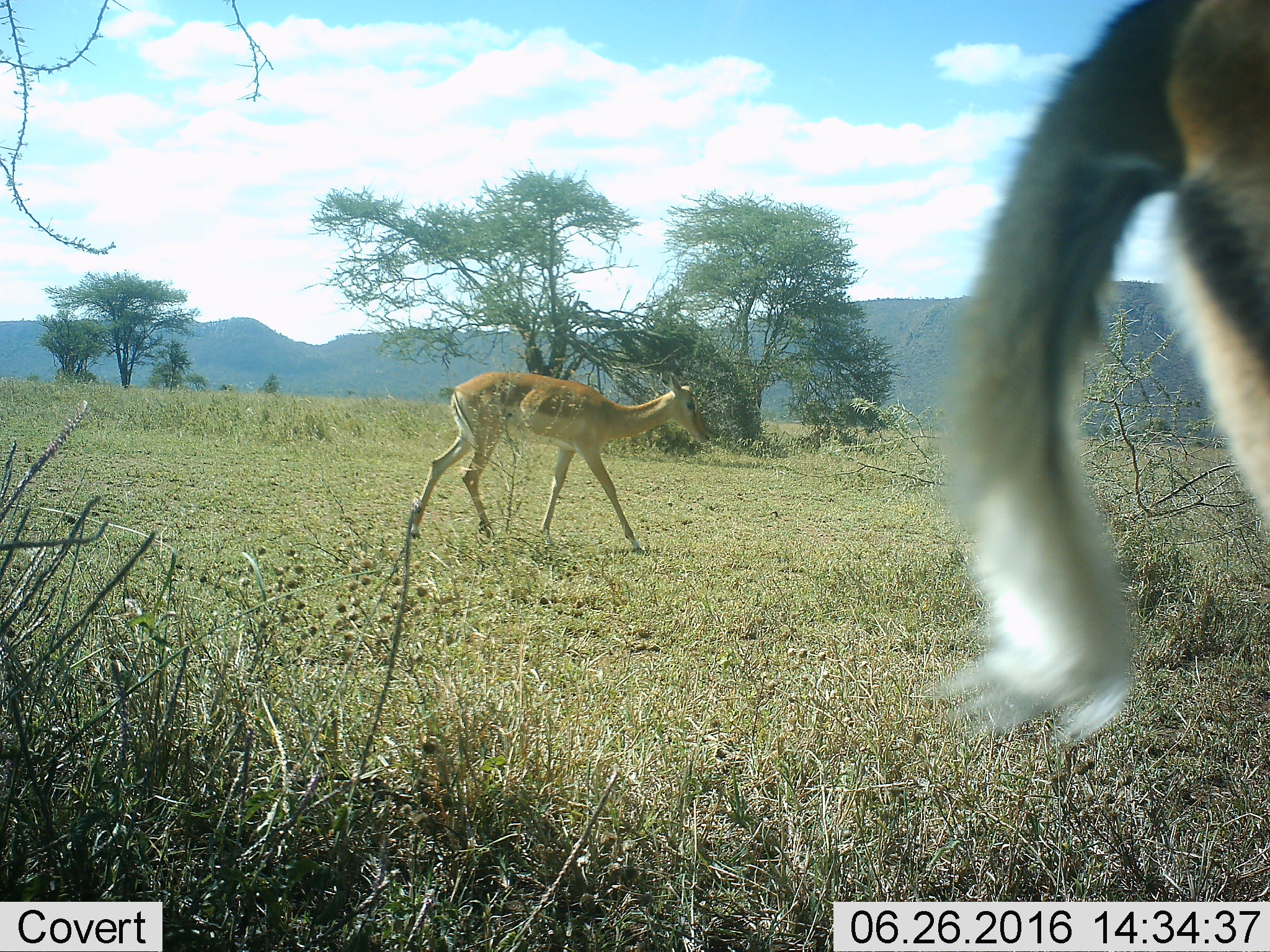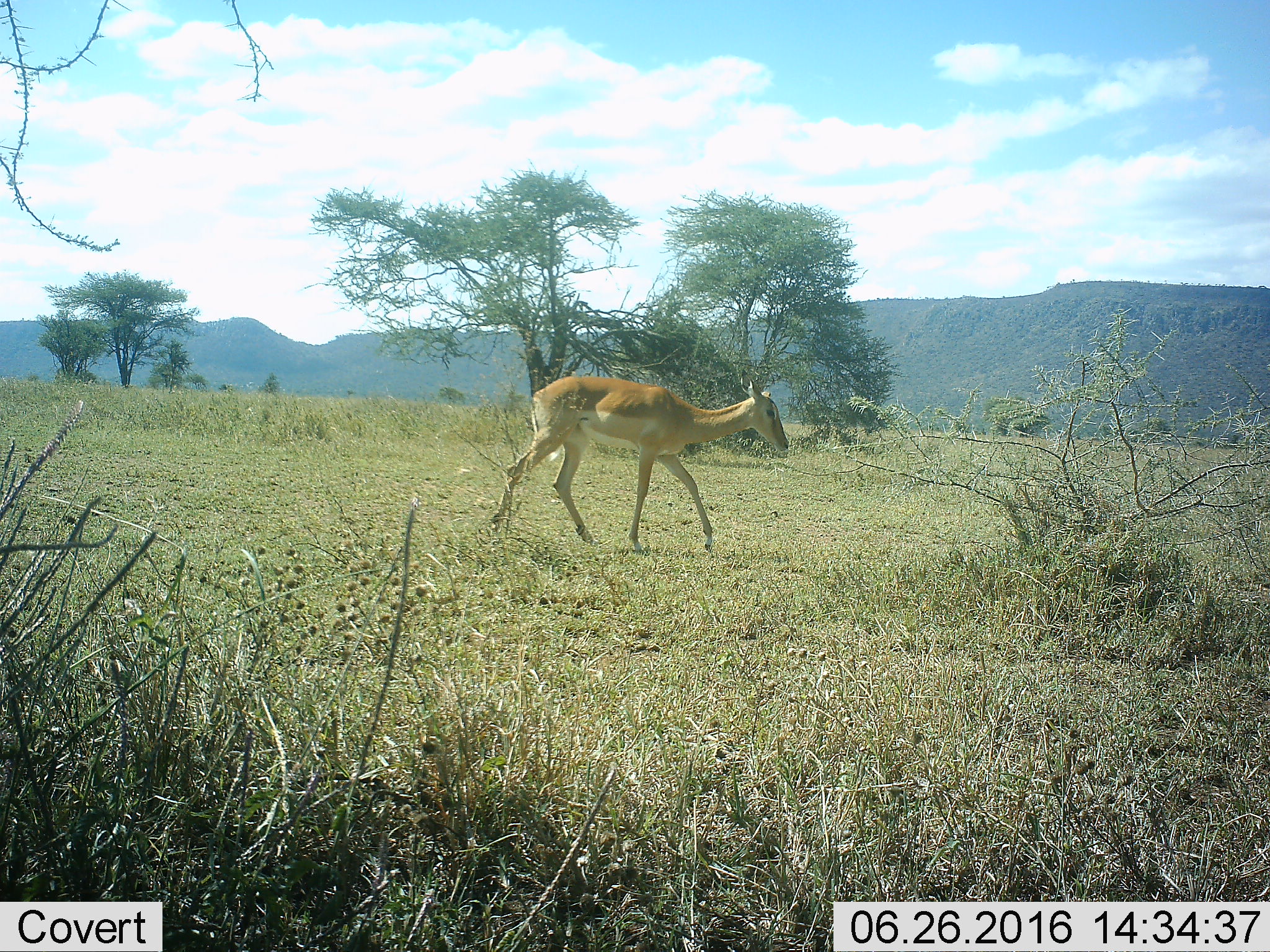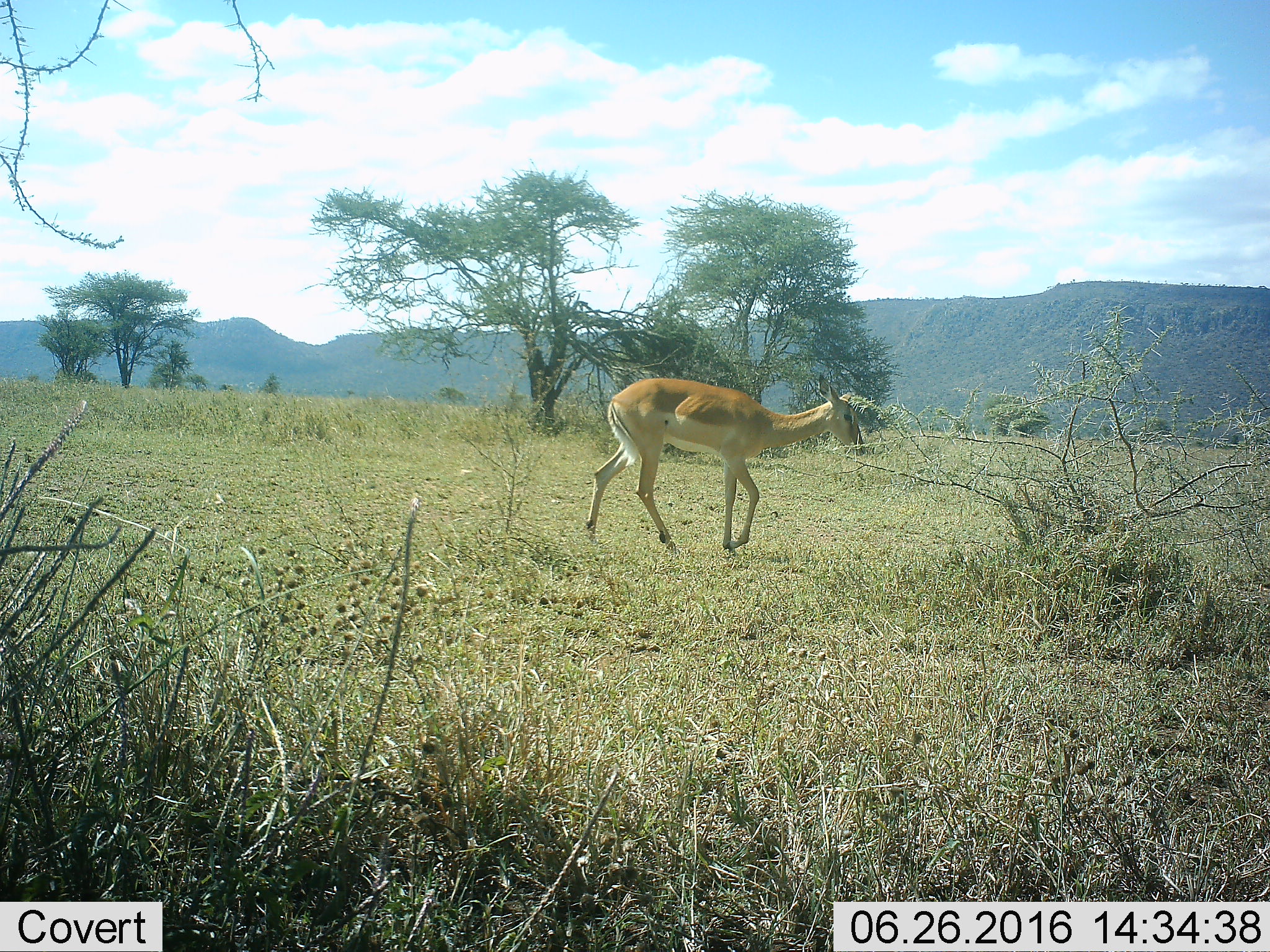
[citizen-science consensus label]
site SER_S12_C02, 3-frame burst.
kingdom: Animalia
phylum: Chordata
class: Mammalia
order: Artiodactyla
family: Bovidae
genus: Aepyceros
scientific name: Aepyceros melampus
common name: impala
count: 2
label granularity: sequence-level